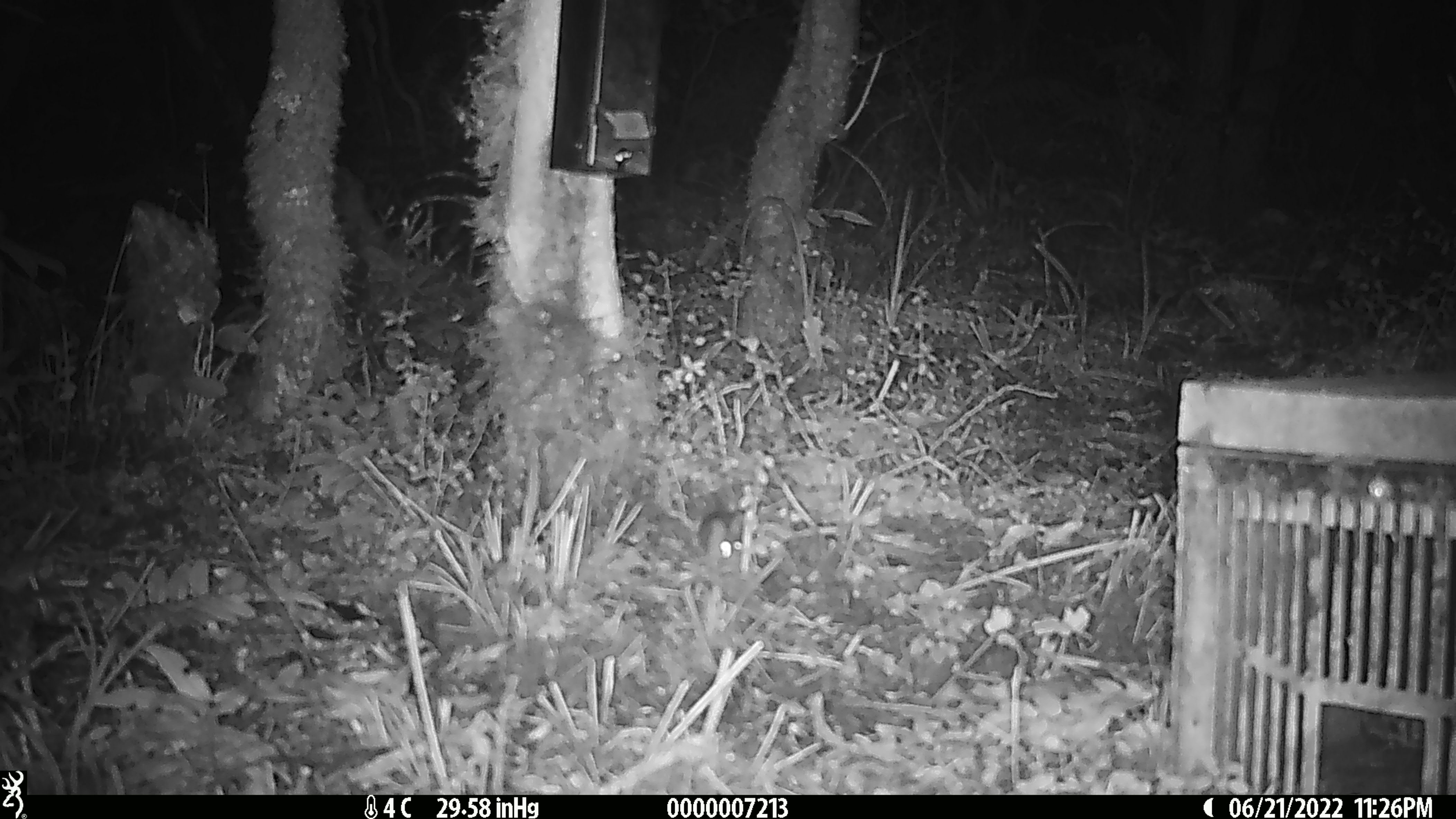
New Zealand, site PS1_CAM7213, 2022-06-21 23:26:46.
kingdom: Animalia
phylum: Chordata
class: Mammalia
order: Rodentia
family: Muridae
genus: Mus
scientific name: Mus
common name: mouse